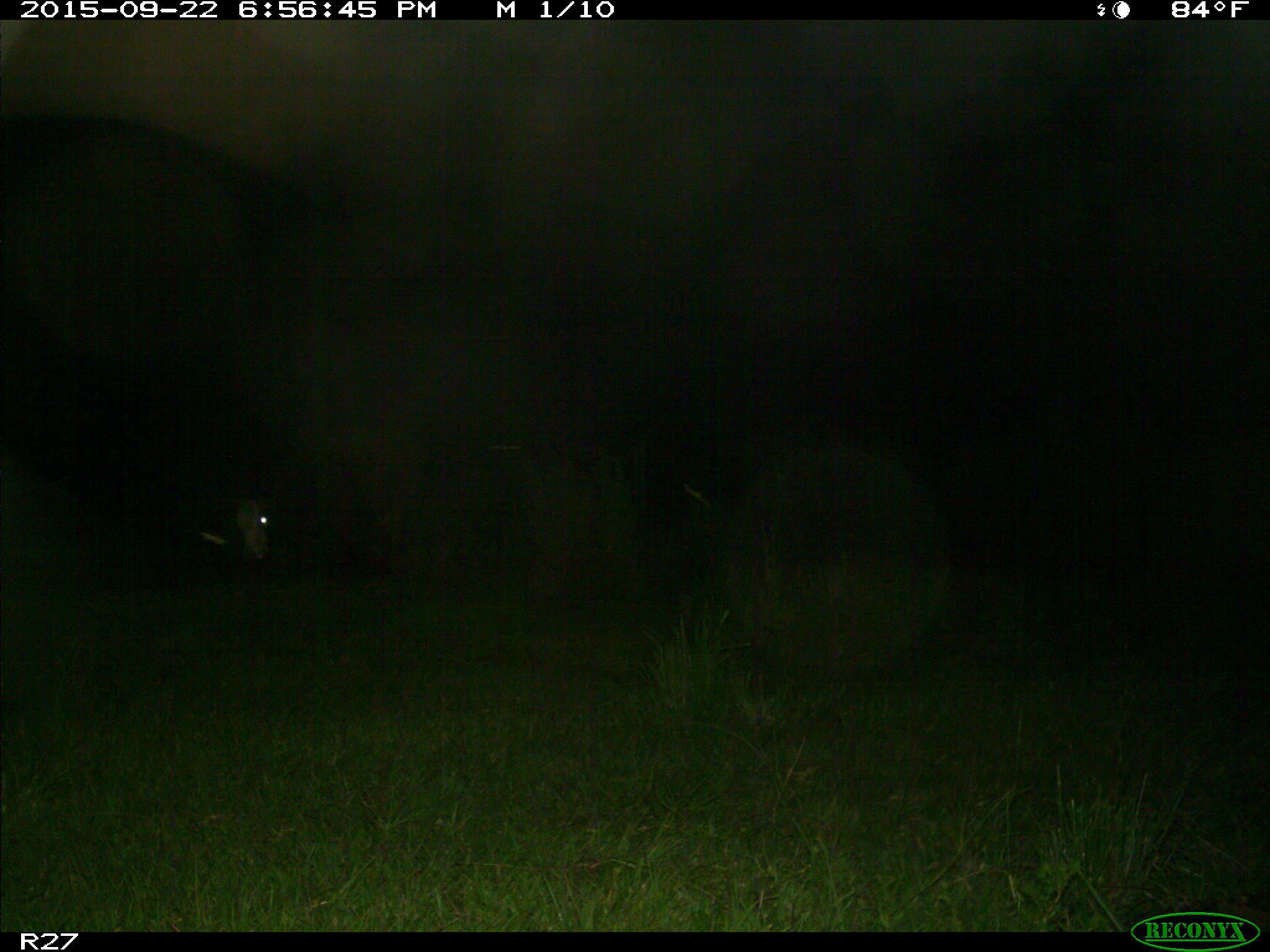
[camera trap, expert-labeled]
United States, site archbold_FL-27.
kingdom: Animalia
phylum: Chordata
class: Mammalia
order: Artiodactyla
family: Bovidae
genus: Bos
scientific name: Bos taurus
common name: domestic cow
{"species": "Bos taurus (domestic cow)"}